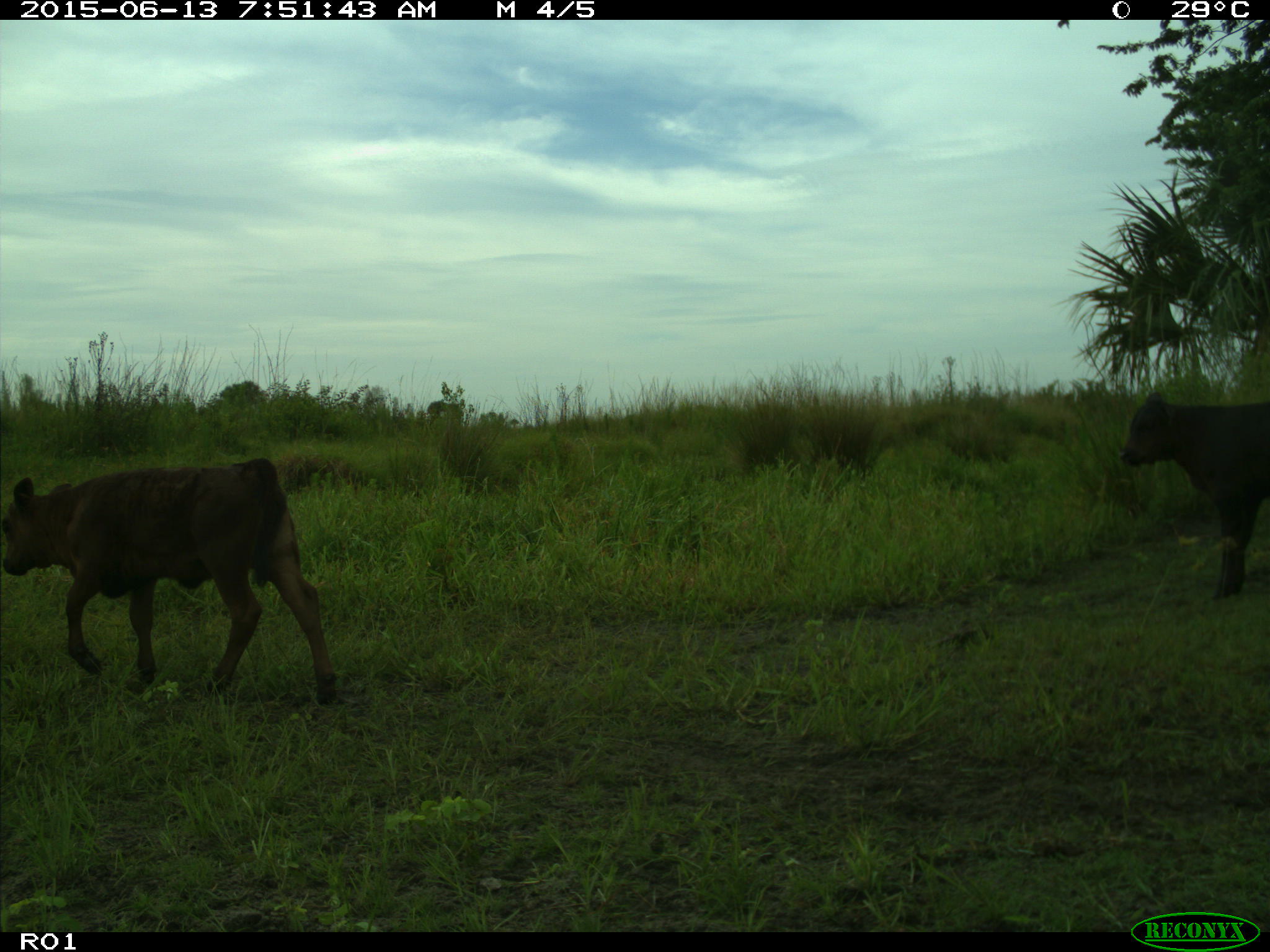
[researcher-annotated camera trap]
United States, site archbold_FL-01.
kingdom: Animalia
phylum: Chordata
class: Mammalia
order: Artiodactyla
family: Bovidae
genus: Bos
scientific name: Bos taurus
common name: domestic cow